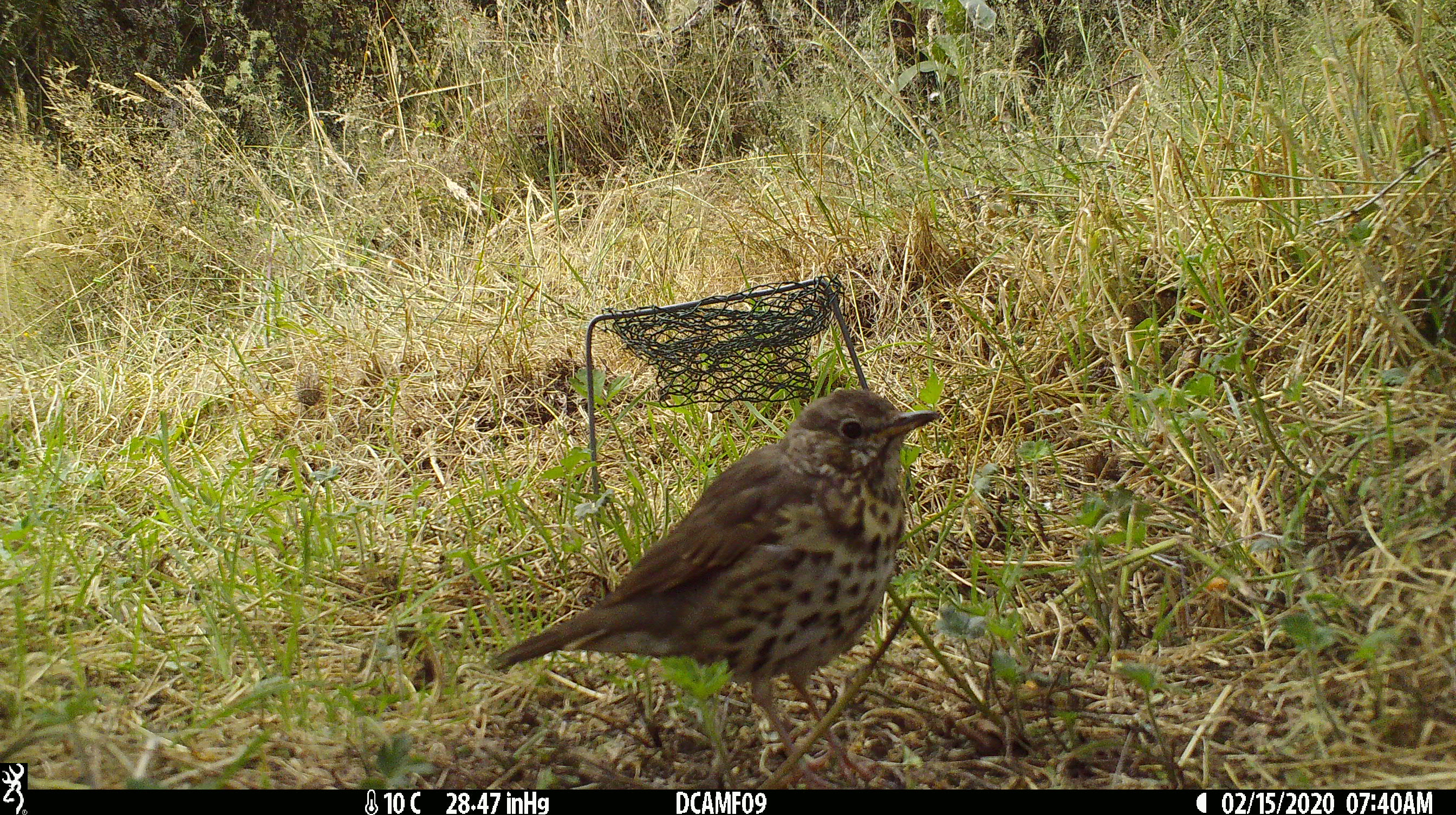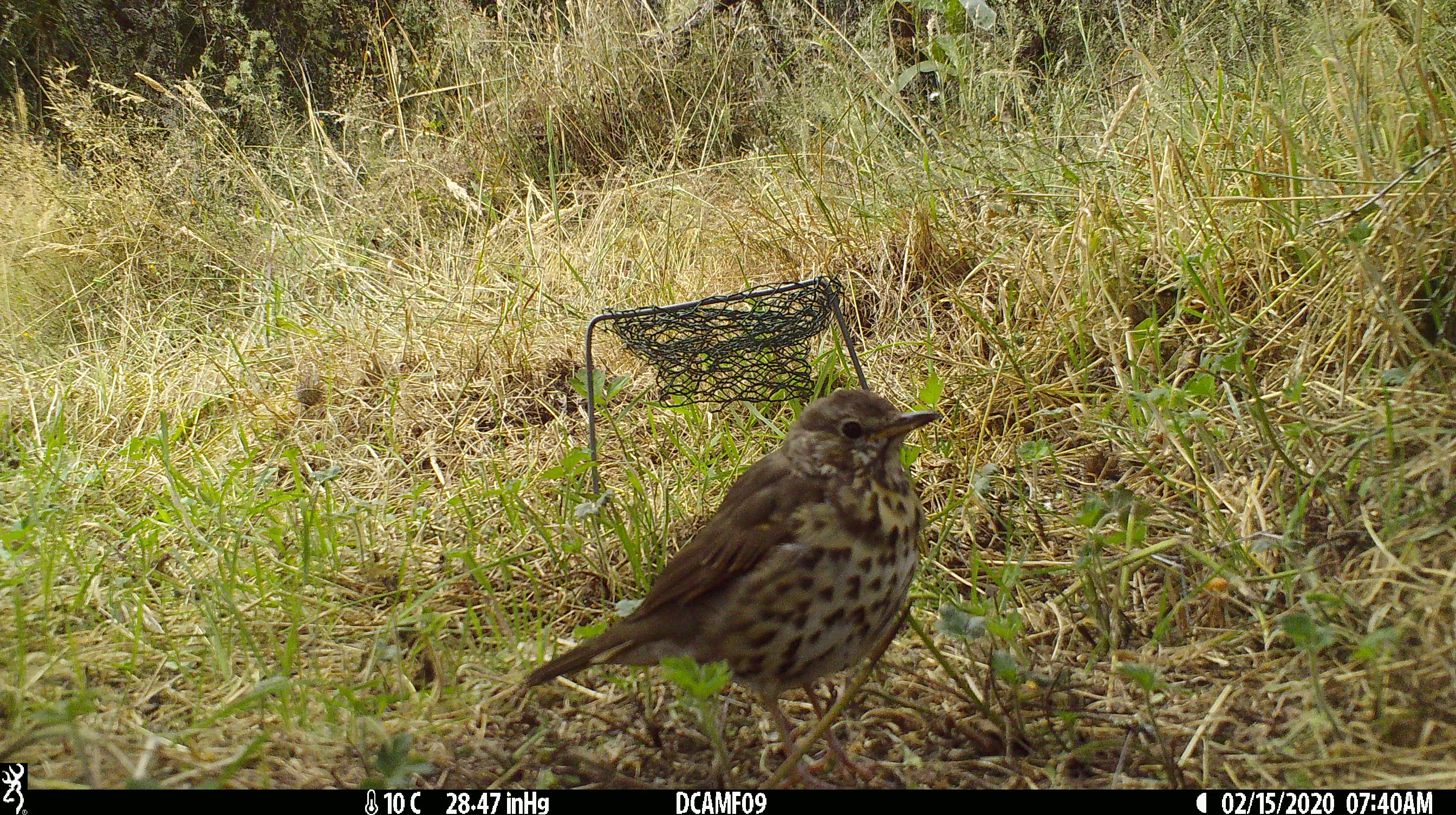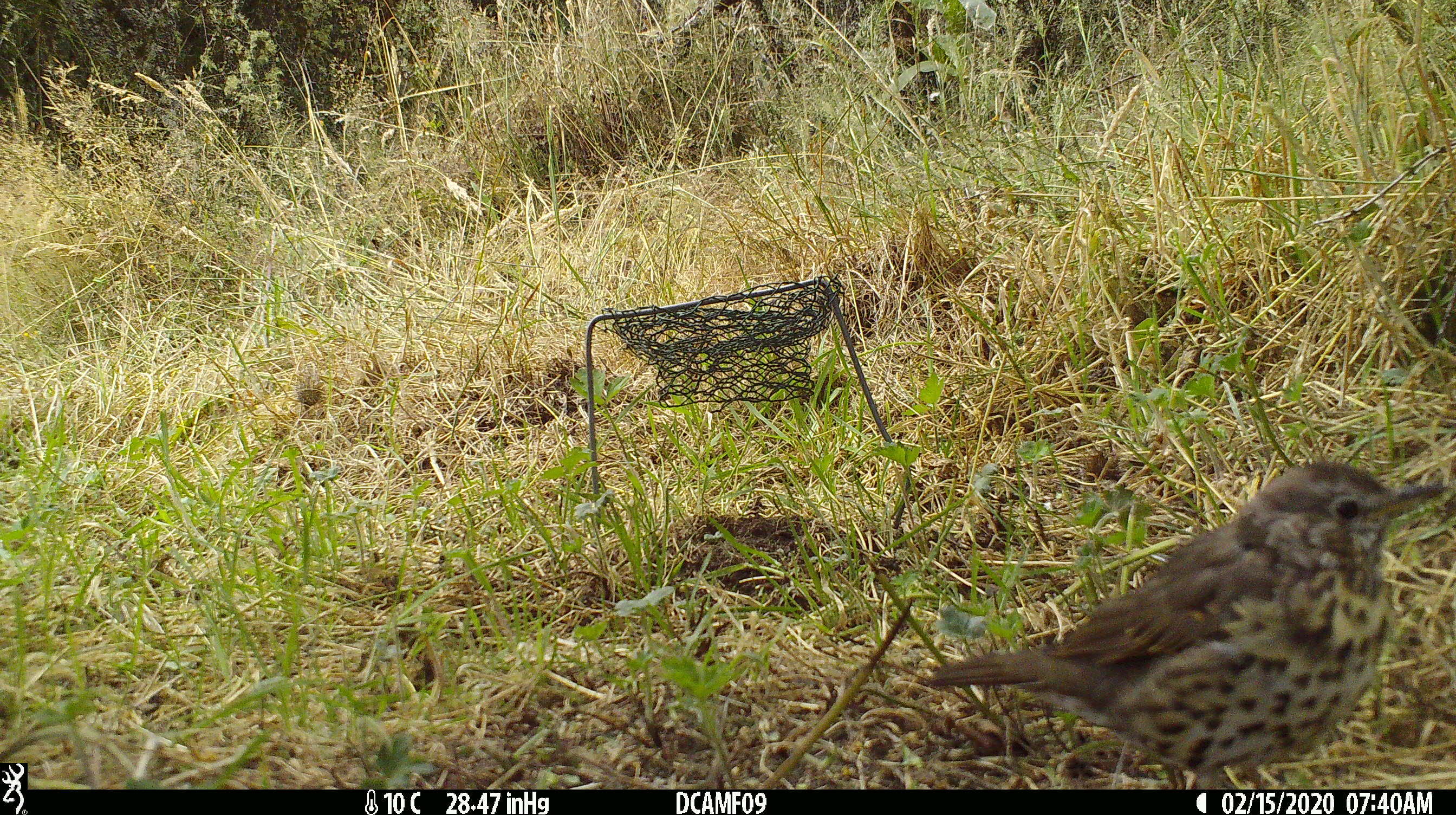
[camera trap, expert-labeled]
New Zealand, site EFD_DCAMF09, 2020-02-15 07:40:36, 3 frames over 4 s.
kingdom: Animalia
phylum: Chordata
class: Aves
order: Passeriformes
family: Turdidae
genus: Turdus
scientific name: Turdus philomelos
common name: song thrush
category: thrush